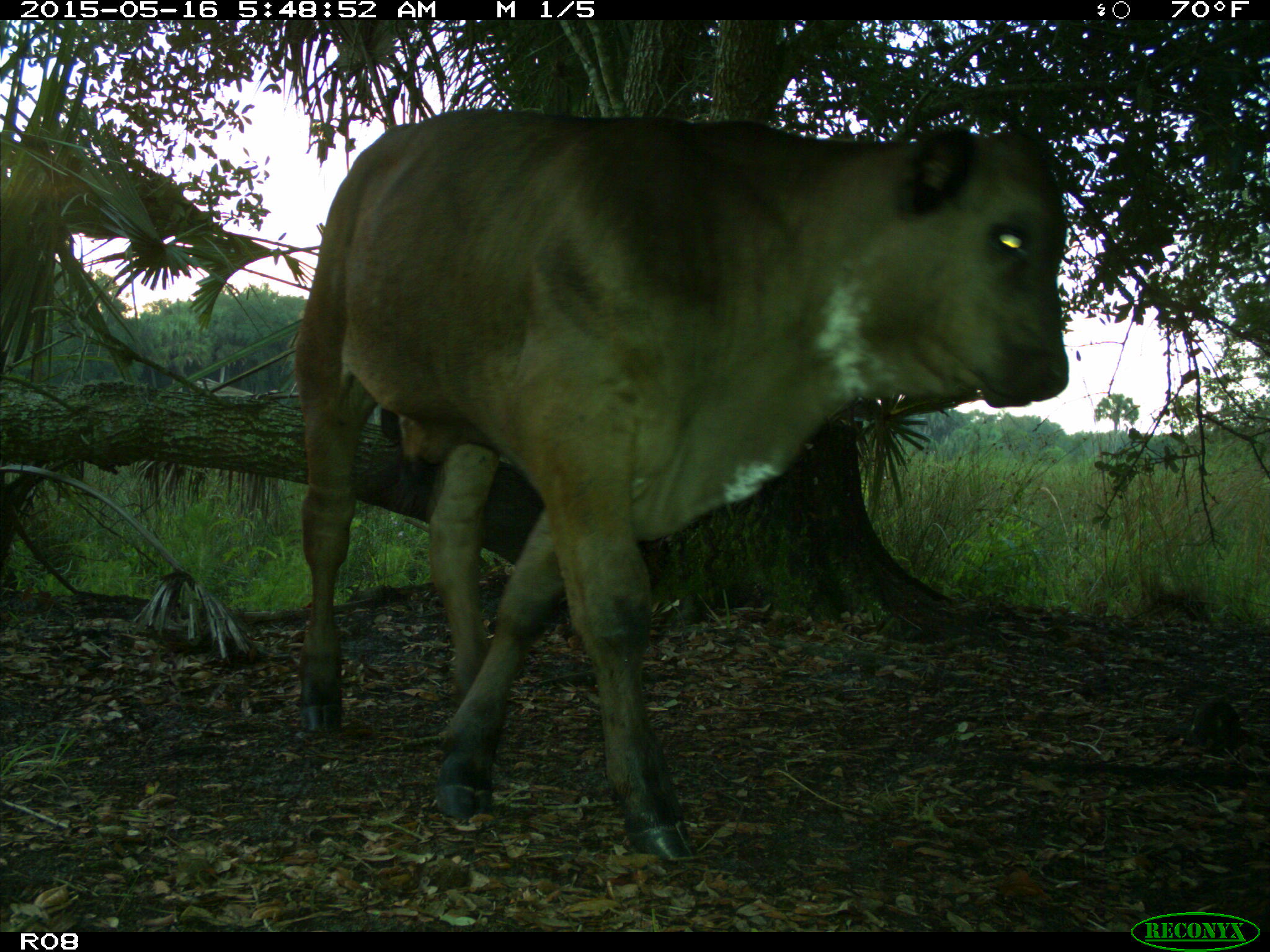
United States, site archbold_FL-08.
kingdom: Animalia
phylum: Chordata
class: Mammalia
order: Artiodactyla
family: Bovidae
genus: Bos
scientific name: Bos taurus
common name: domestic cow